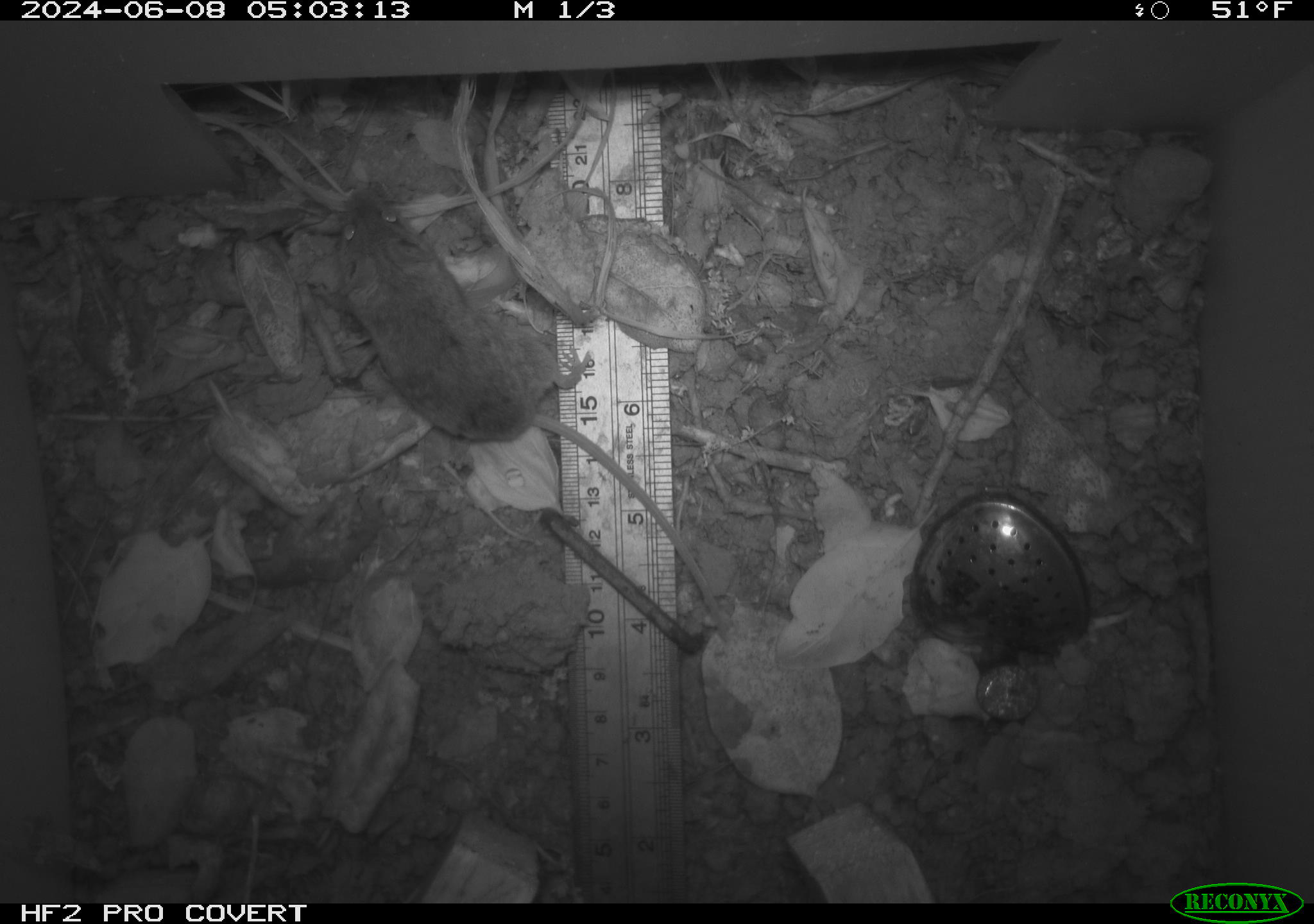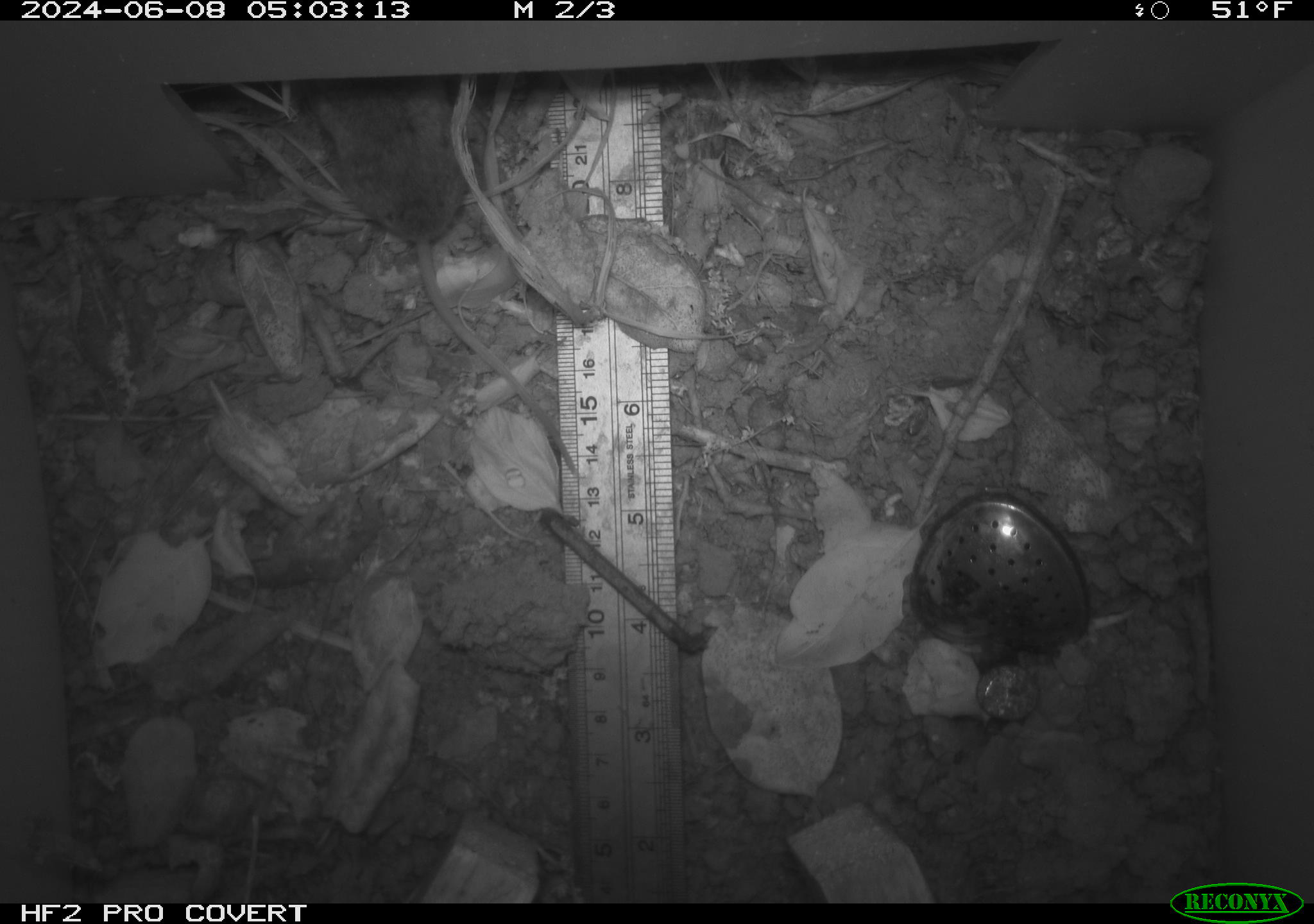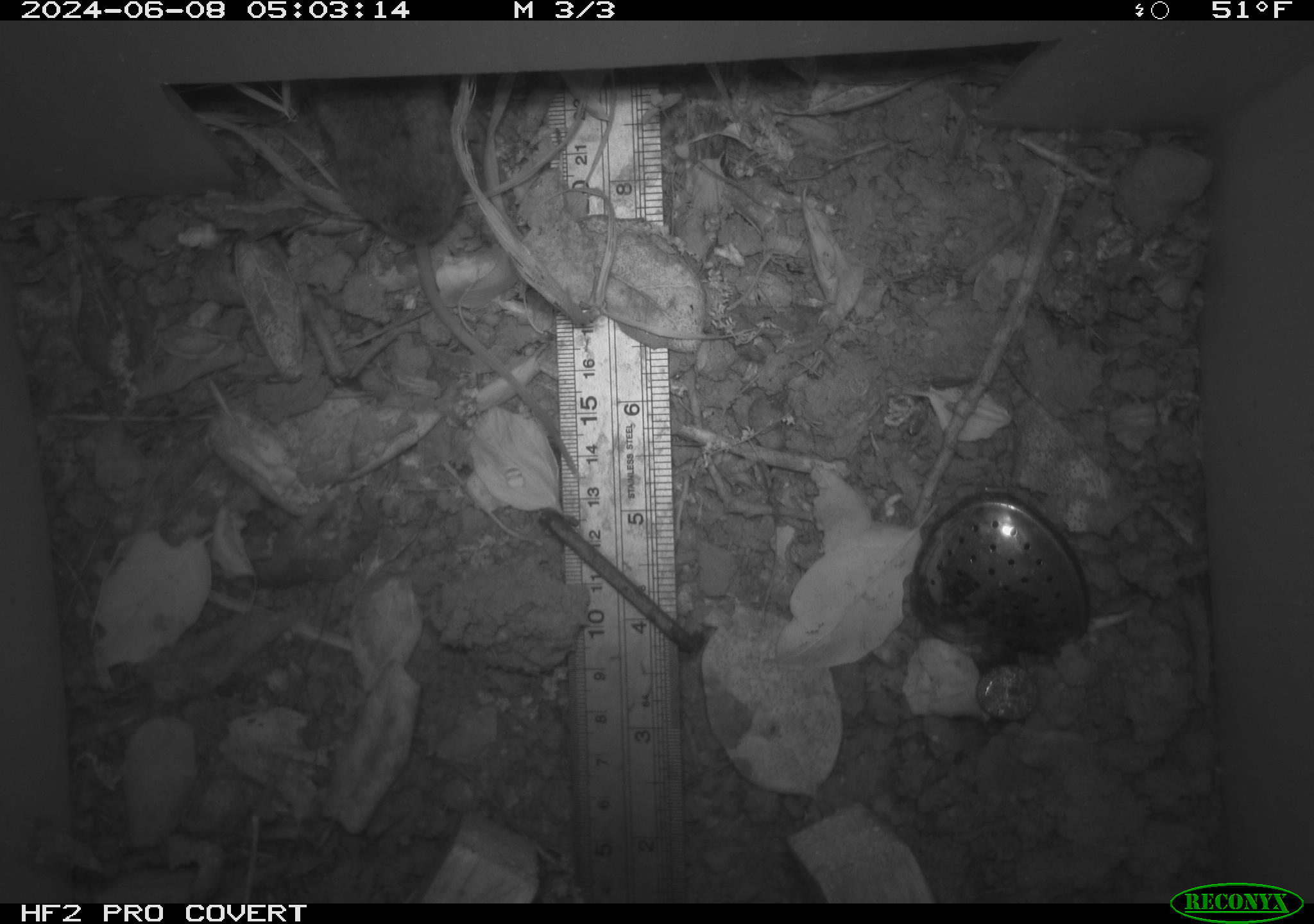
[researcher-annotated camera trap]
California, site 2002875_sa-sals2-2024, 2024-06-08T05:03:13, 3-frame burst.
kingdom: Animalia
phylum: Chordata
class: Mammalia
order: Rodentia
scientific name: Rodentia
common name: mouse species